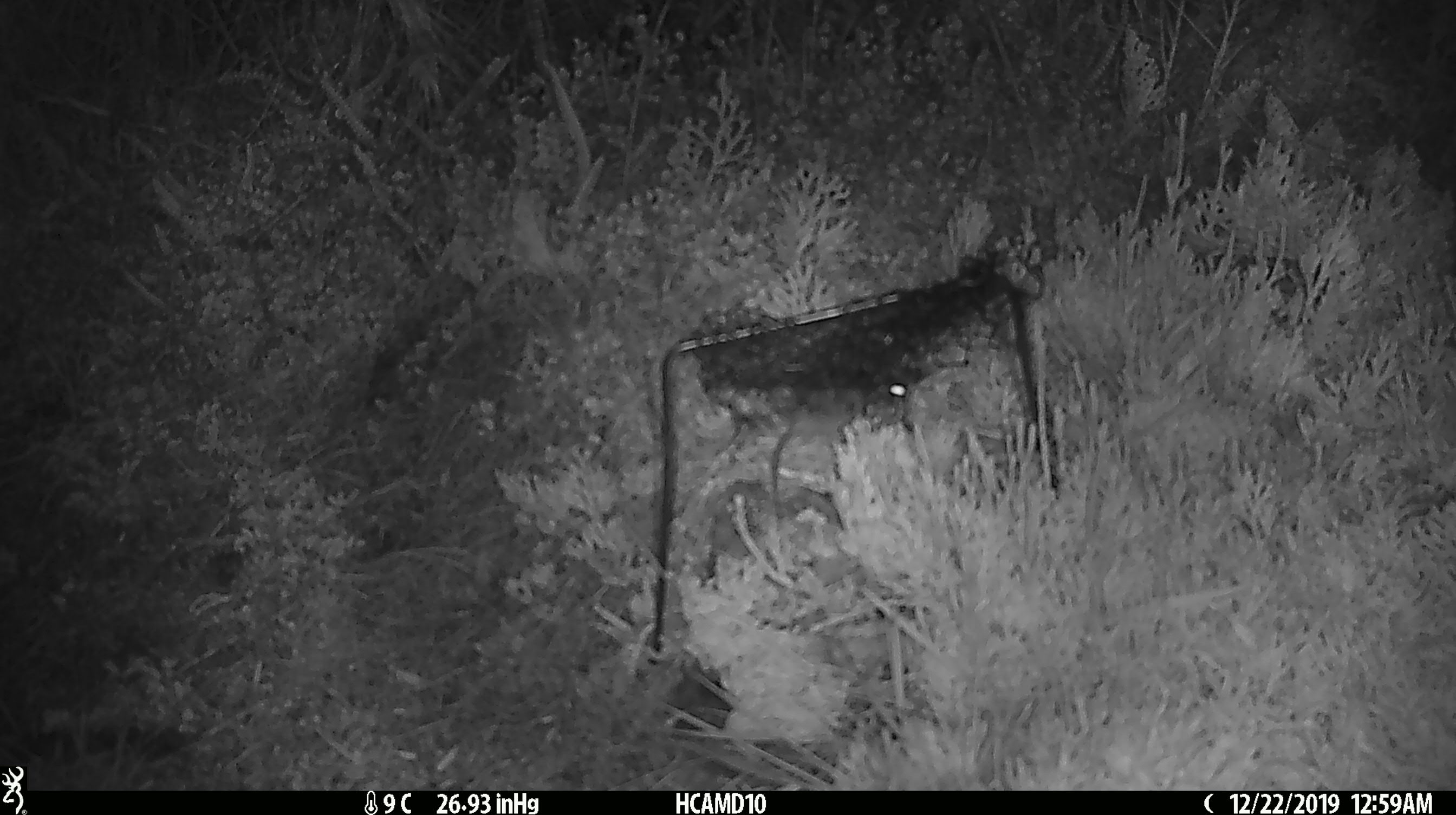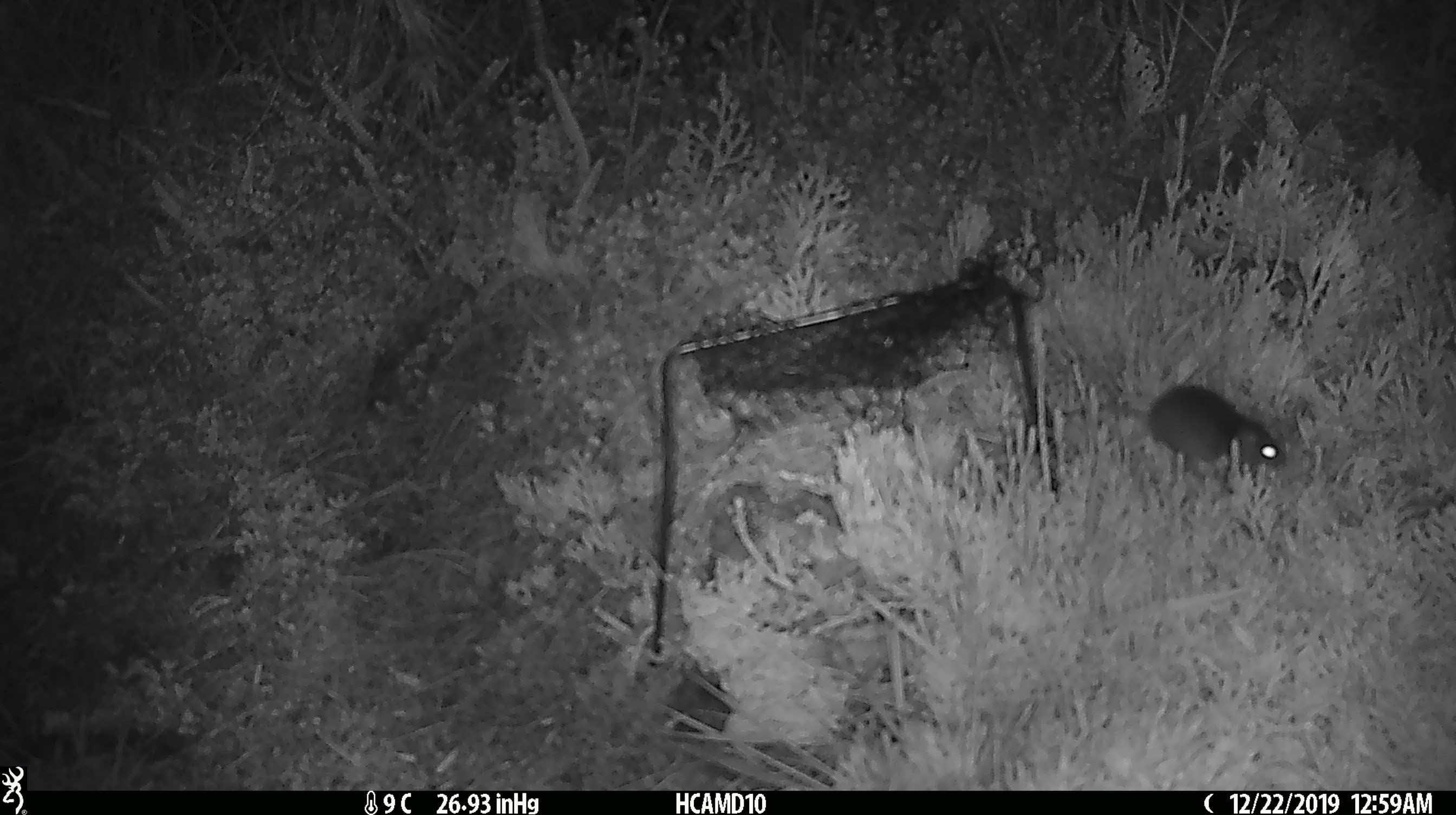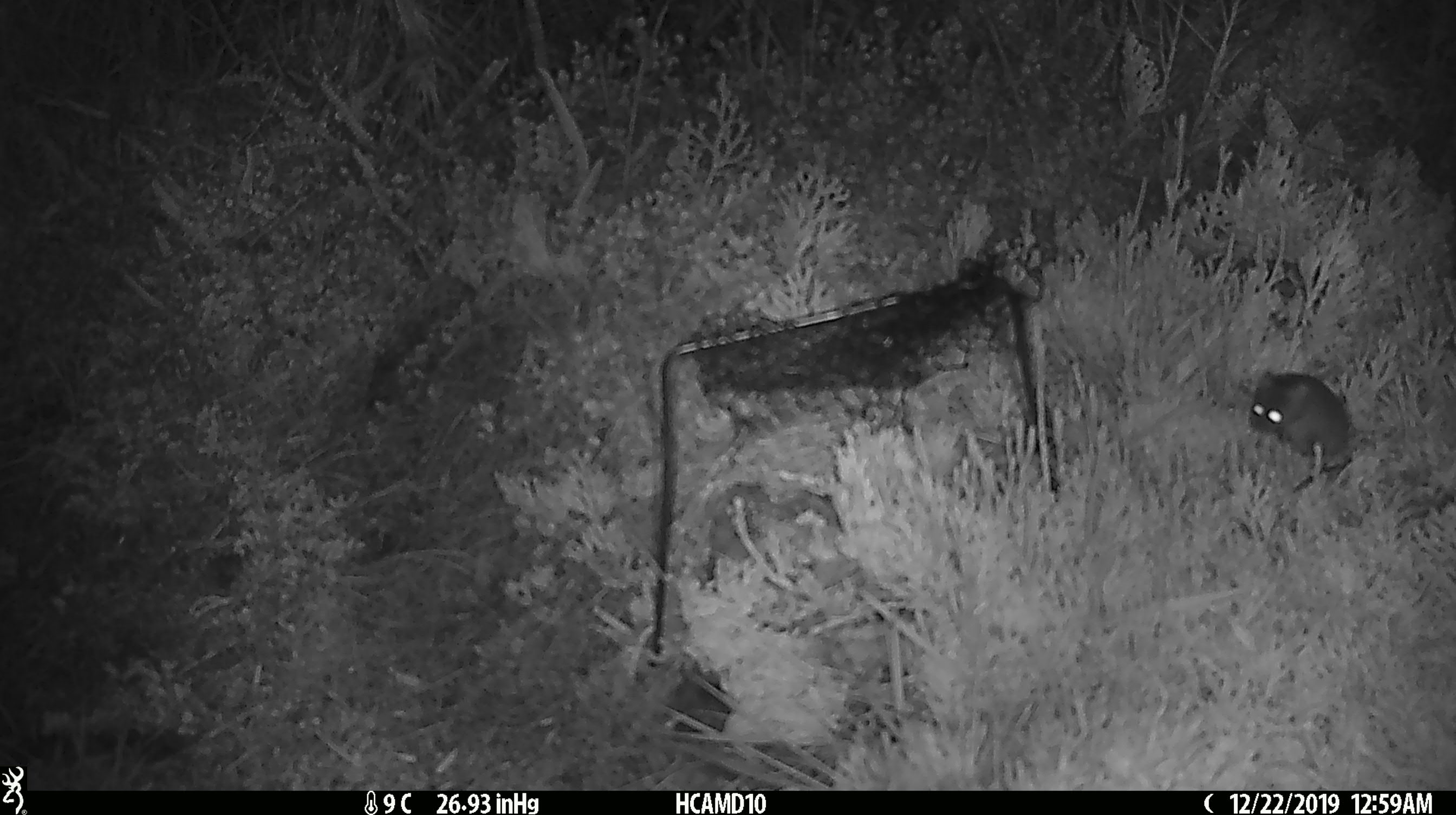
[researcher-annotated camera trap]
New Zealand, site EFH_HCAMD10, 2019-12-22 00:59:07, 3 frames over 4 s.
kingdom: Animalia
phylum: Chordata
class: Mammalia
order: Rodentia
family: Muridae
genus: Mus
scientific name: Mus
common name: mouse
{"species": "mouse (Mus)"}